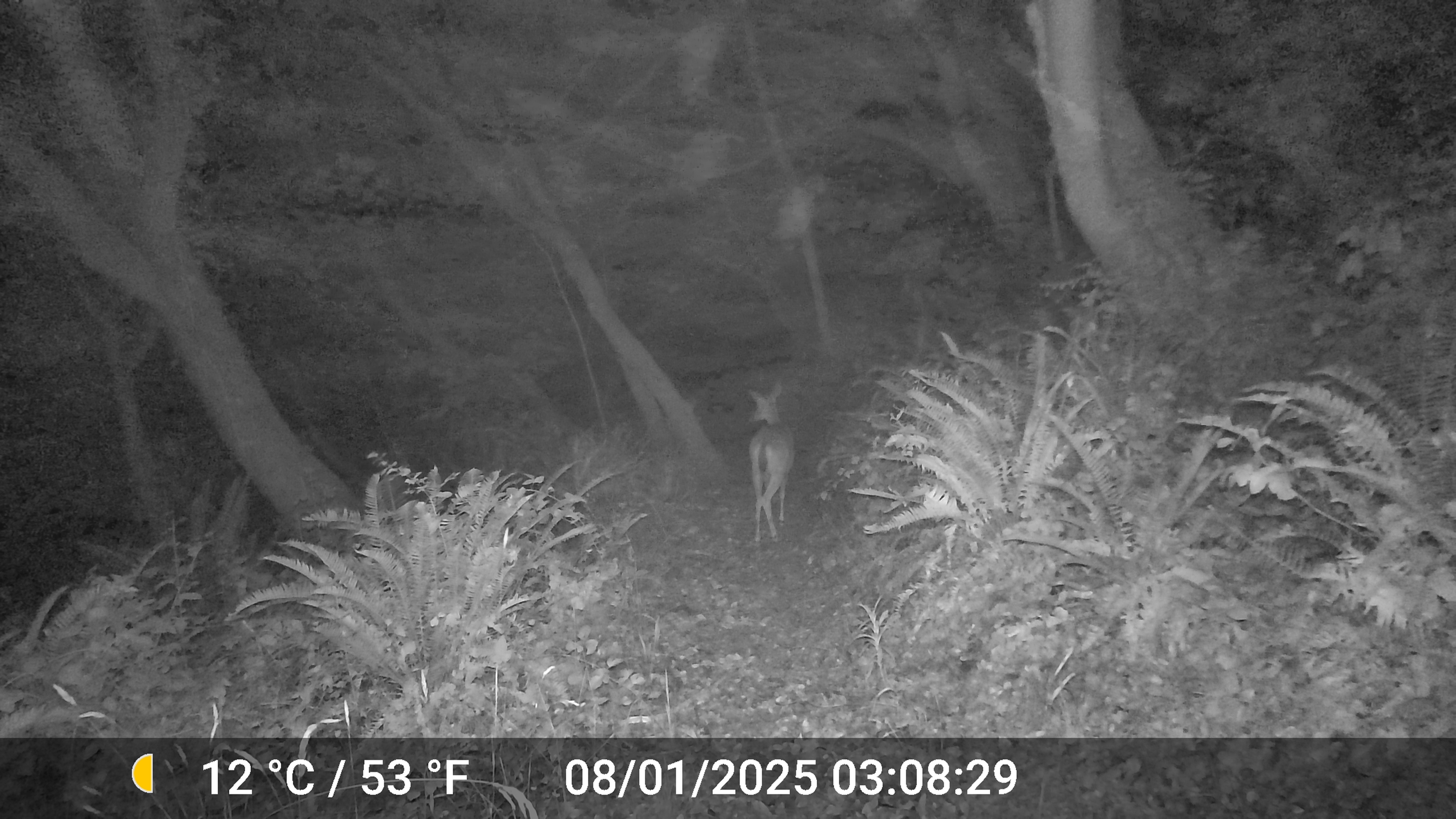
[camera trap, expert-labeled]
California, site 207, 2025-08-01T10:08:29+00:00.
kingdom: Animalia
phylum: Chordata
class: Mammalia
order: Artiodactyla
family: Cervidae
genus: Odocoileus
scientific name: Odocoileus hemionus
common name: mule deer